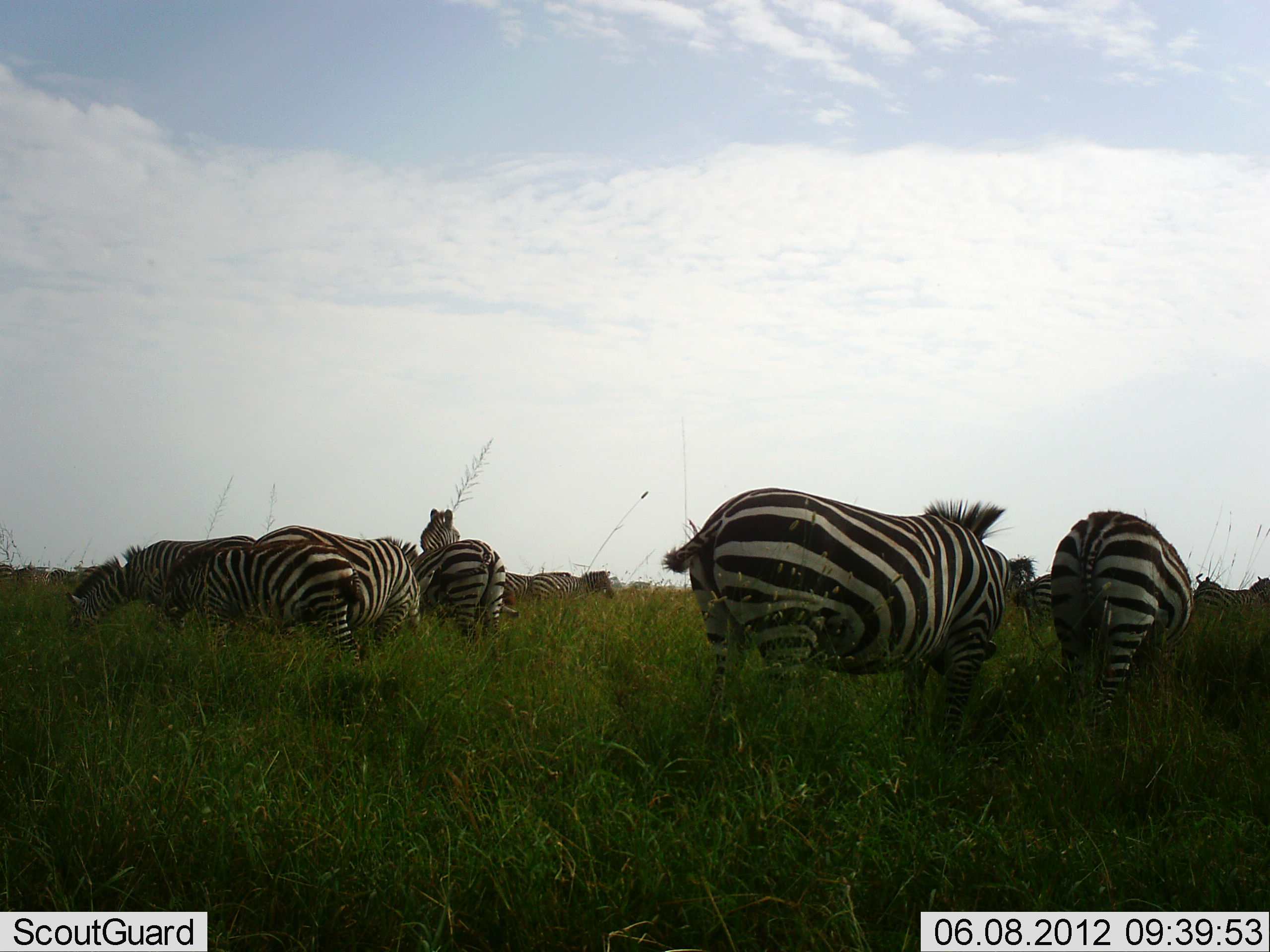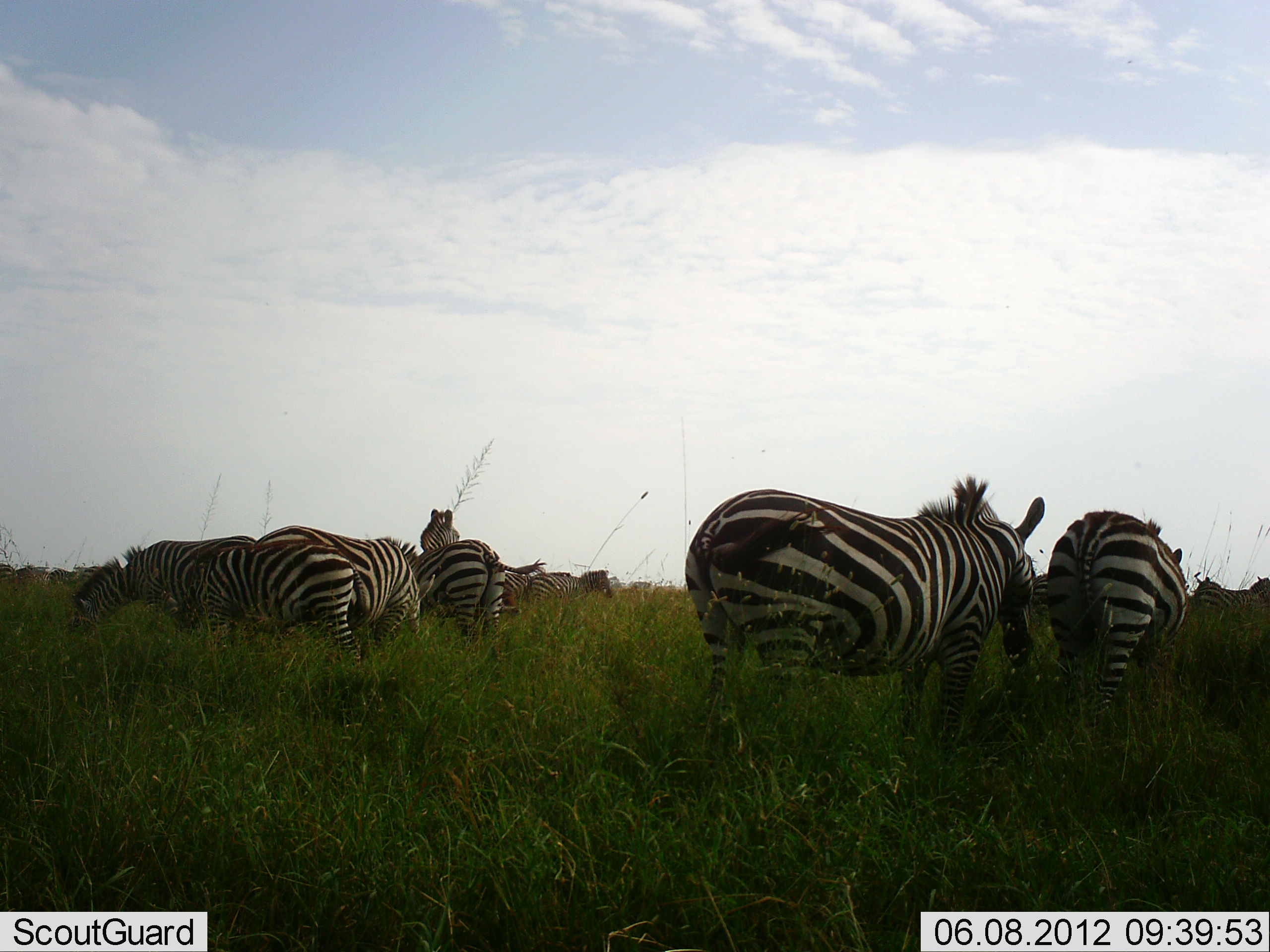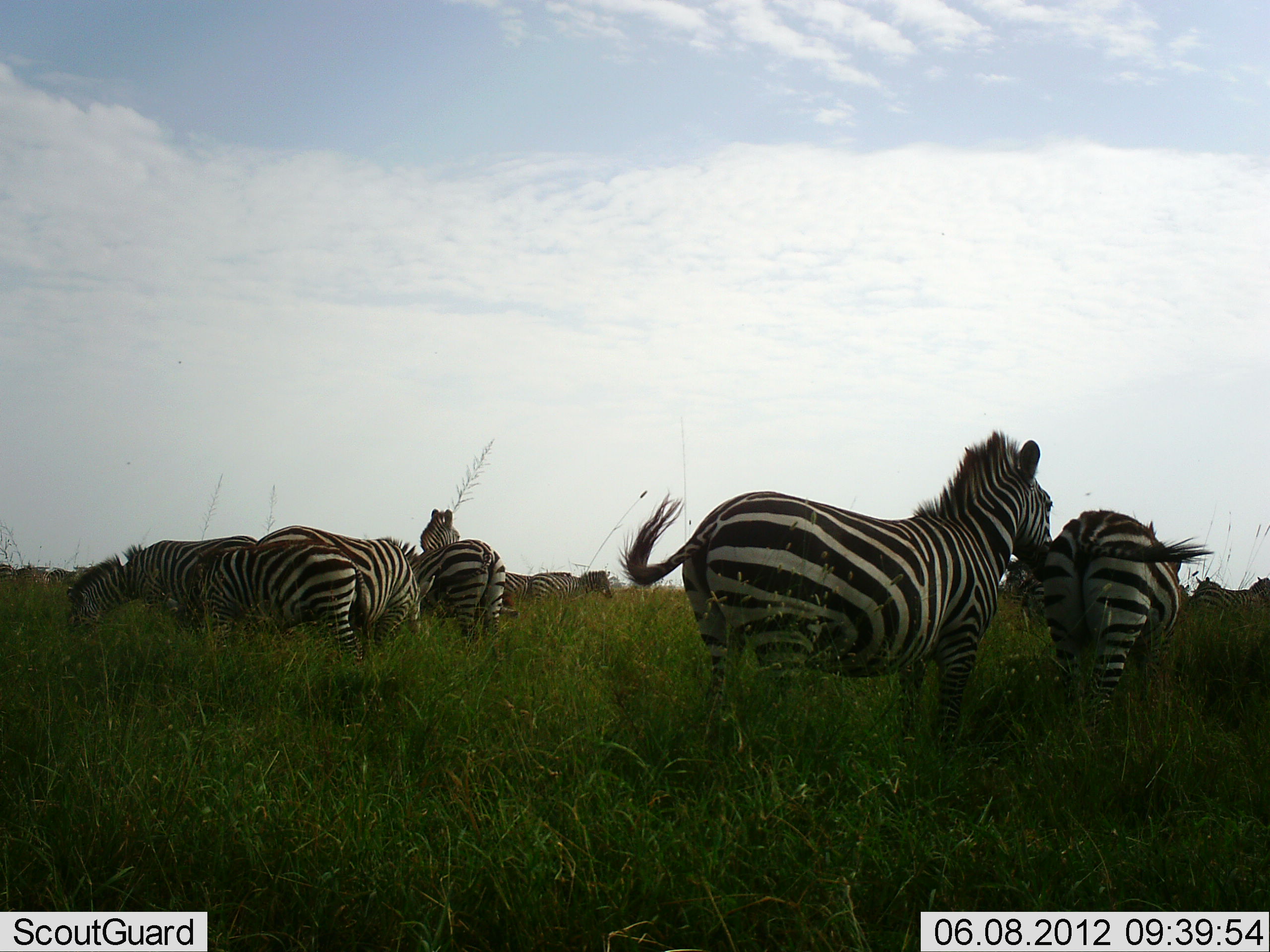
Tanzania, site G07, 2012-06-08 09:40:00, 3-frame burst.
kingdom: Animalia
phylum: Chordata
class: Mammalia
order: Perissodactyla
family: Equidae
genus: Equus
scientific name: Equus quagga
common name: plains zebra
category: zebra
Zebra (plains zebra) (Equus quagga), count 10. Behavior (volunteer vote fractions): standing 70%, resting 10%, moving 10%, interacting 0%. Young present (vote fraction): 0%. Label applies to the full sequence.